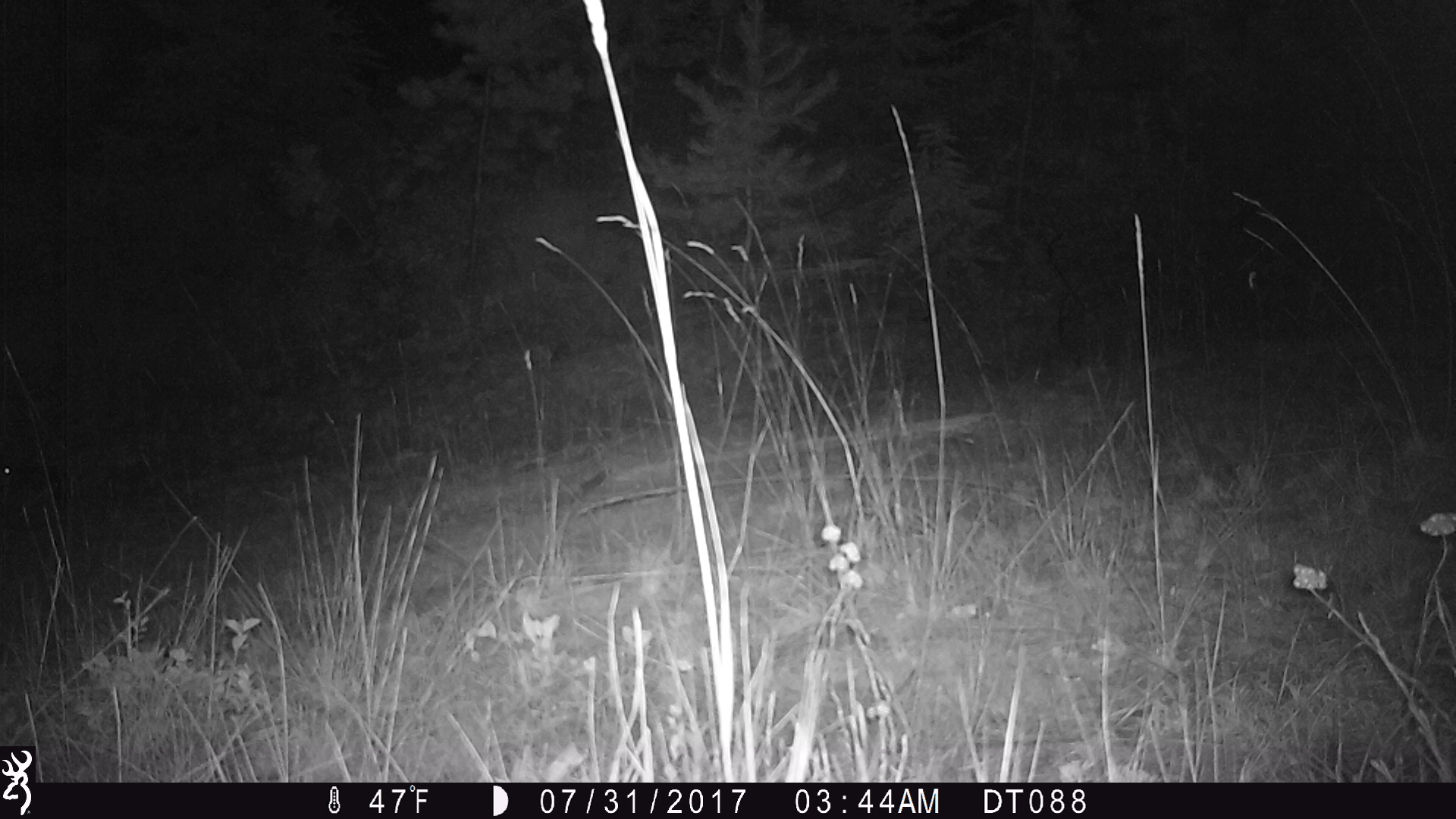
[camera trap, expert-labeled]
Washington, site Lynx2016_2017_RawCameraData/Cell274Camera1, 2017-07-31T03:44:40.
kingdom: Animalia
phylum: Chordata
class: Mammalia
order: Lagomorpha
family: Leporidae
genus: Lepus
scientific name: Lepus americanus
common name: snowshoe hare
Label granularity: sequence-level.